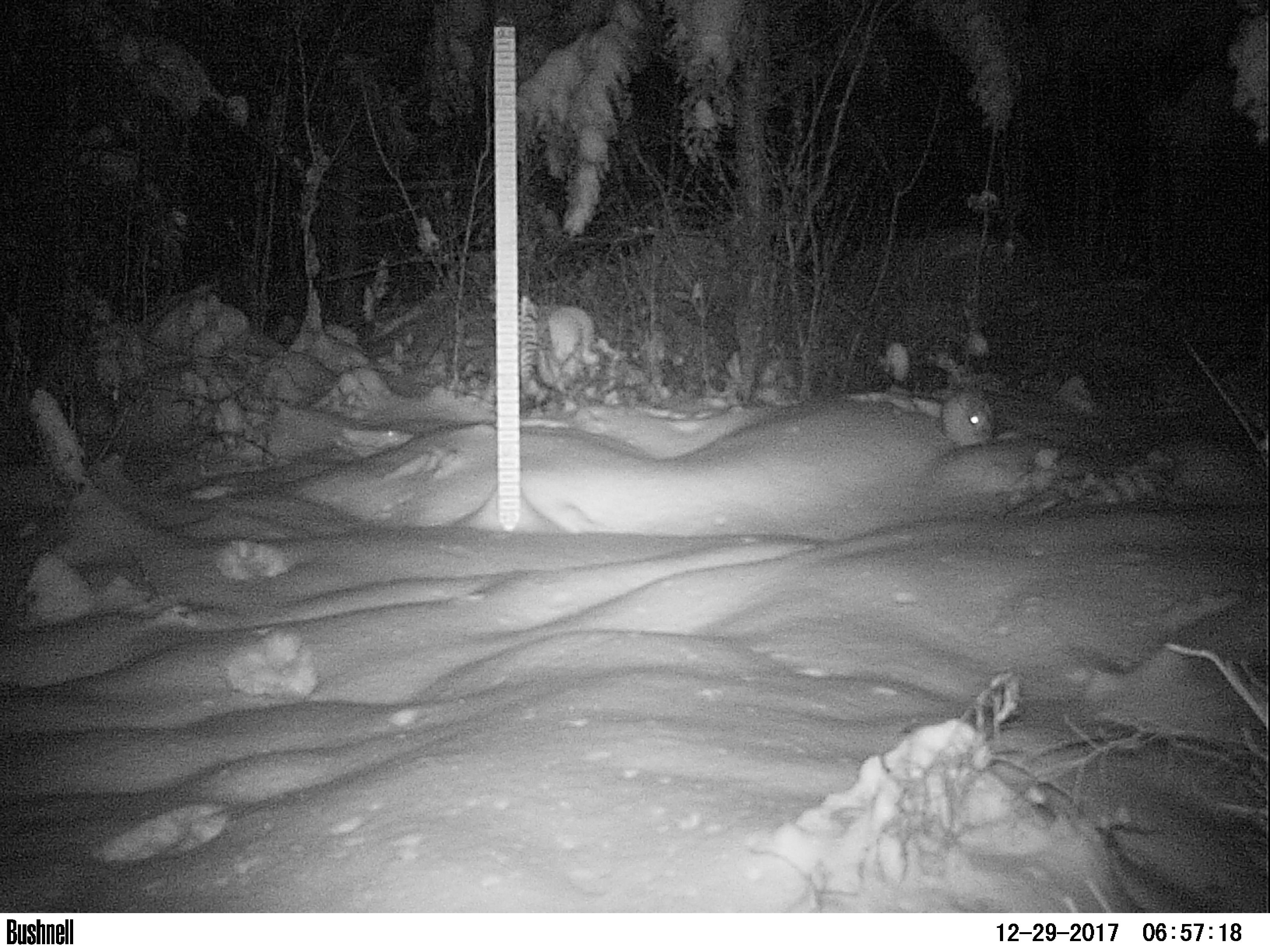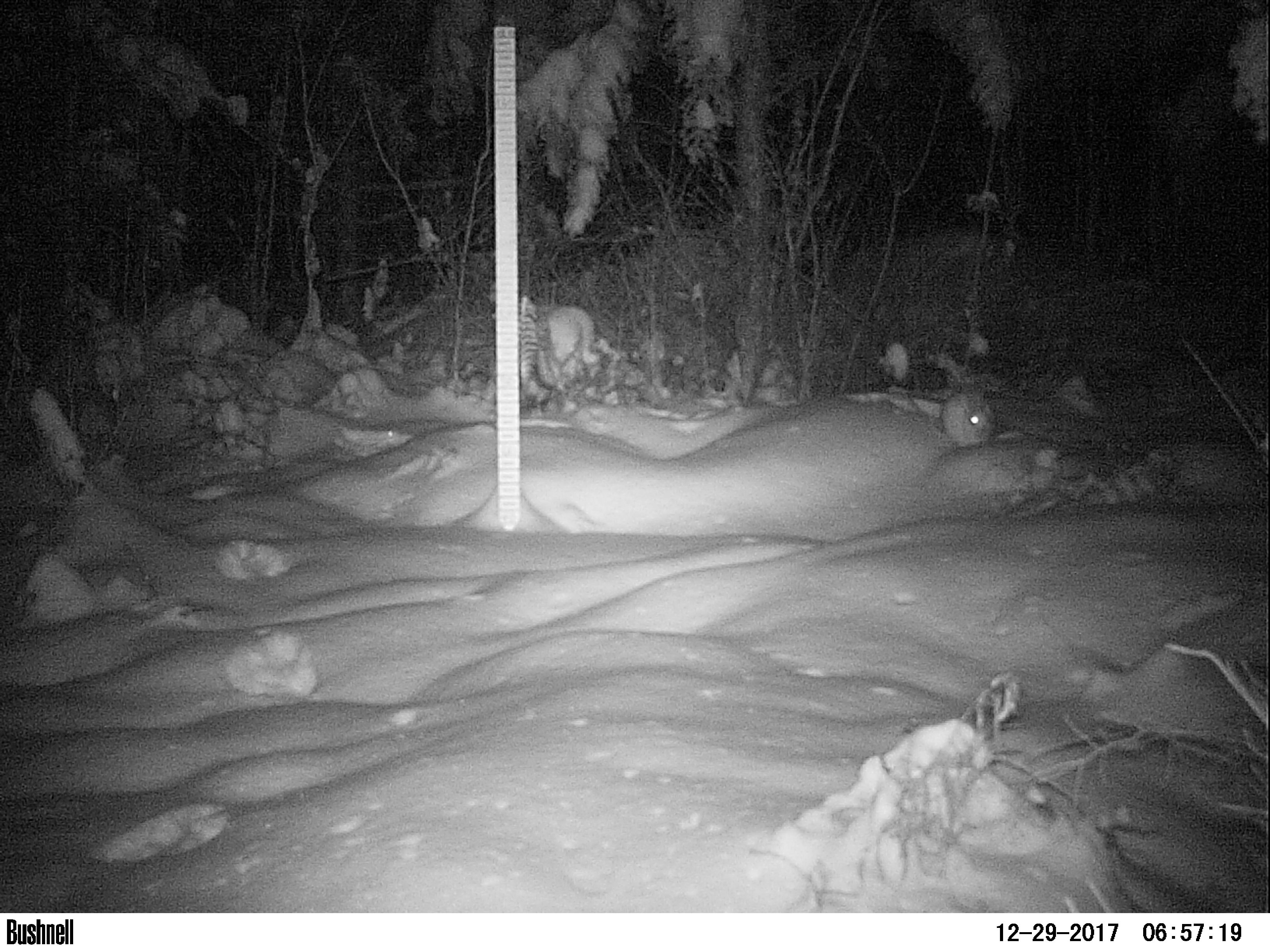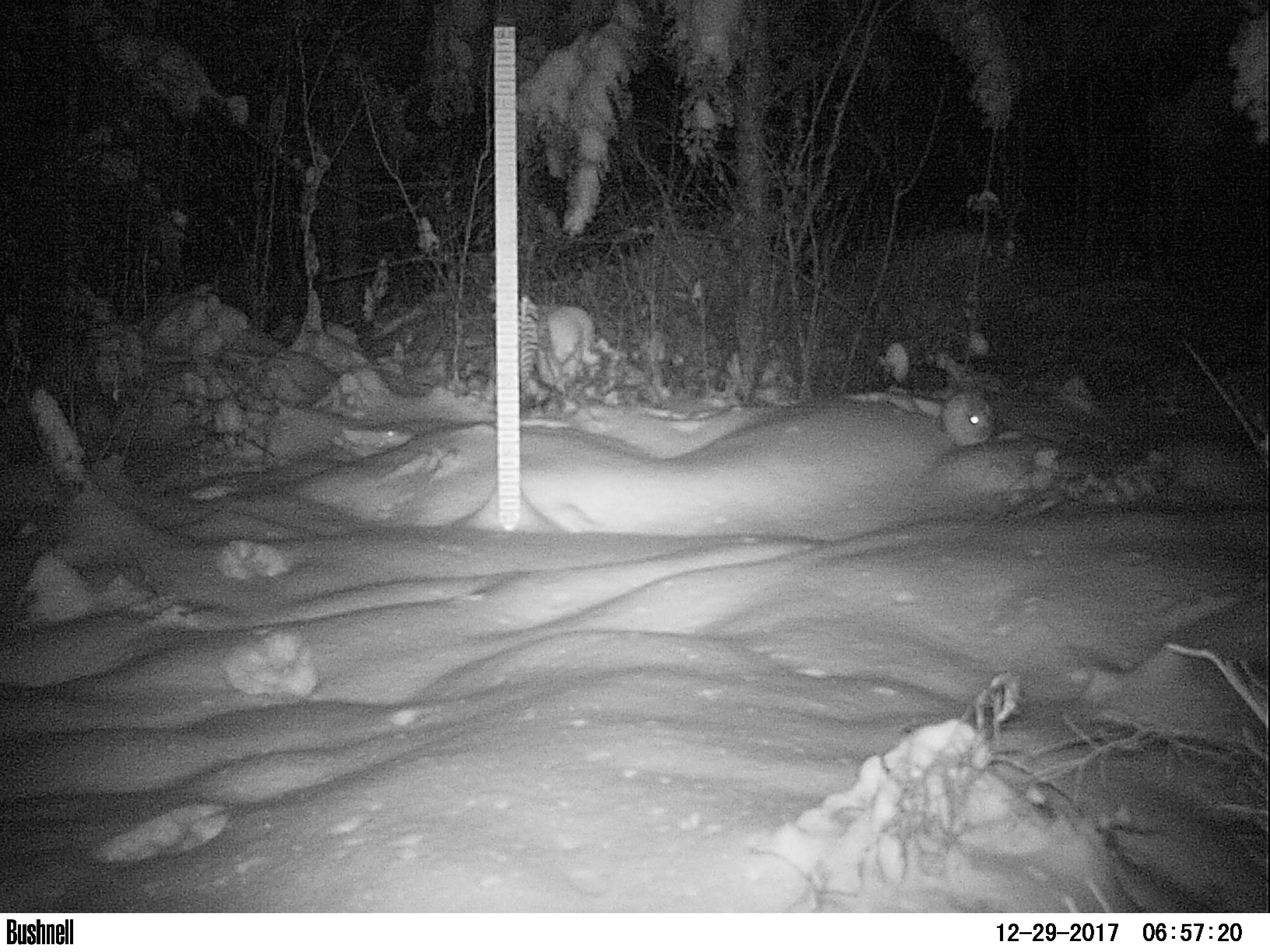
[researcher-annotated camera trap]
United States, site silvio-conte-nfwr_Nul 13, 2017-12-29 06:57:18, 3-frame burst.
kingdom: Animalia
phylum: Chordata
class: Mammalia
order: Lagomorpha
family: Leporidae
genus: Lepus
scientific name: Lepus americanus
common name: snowshoe hare